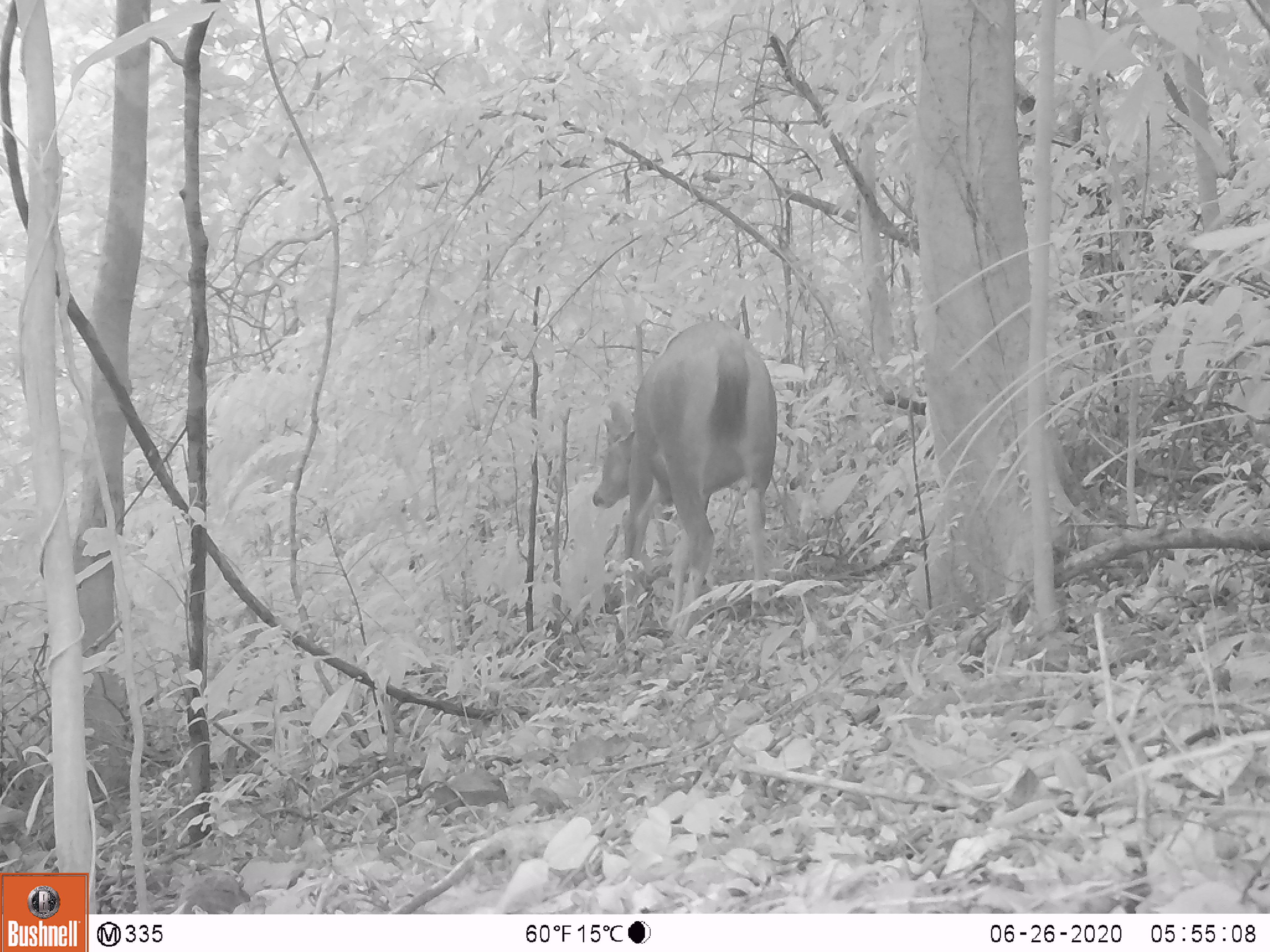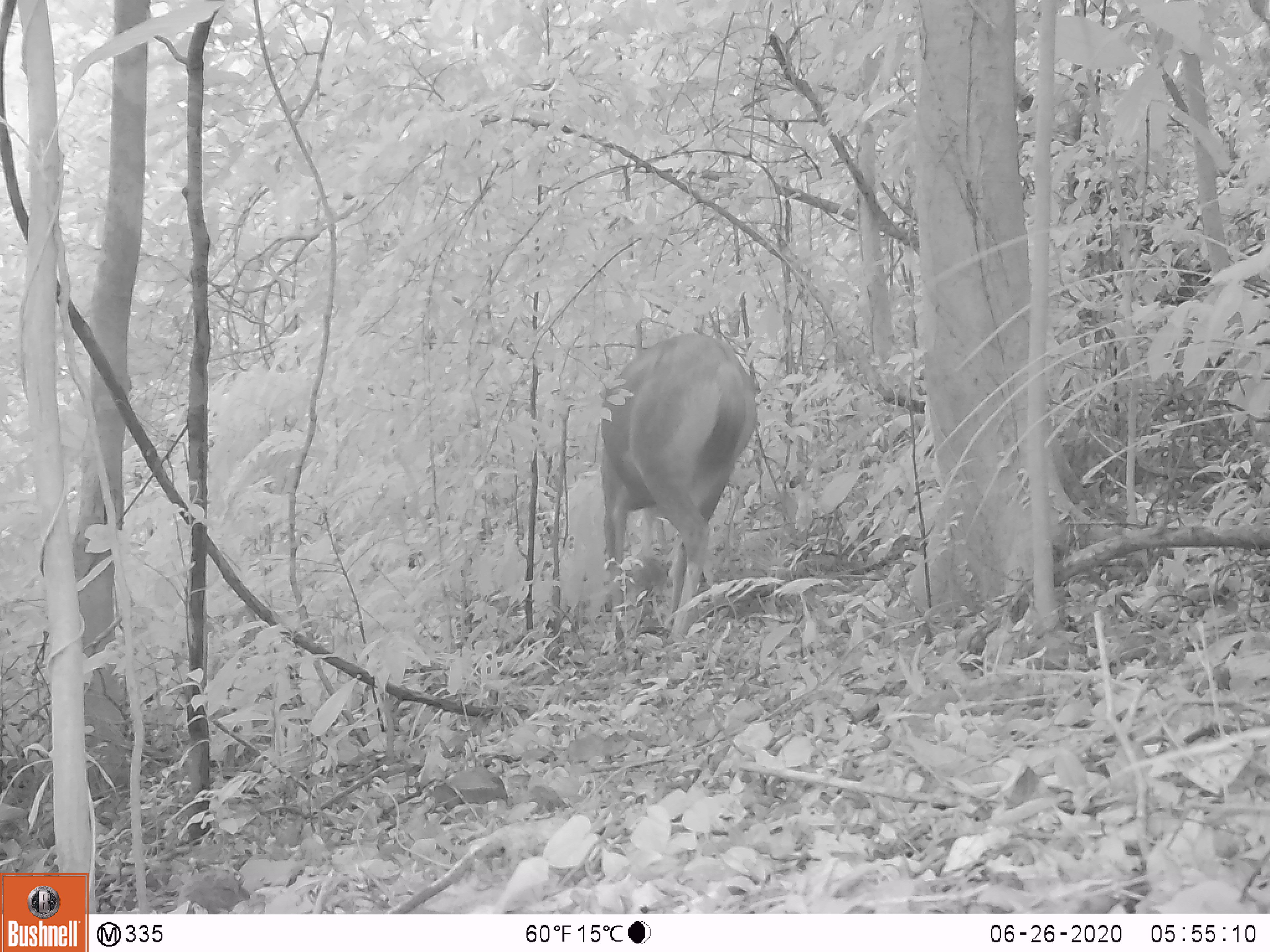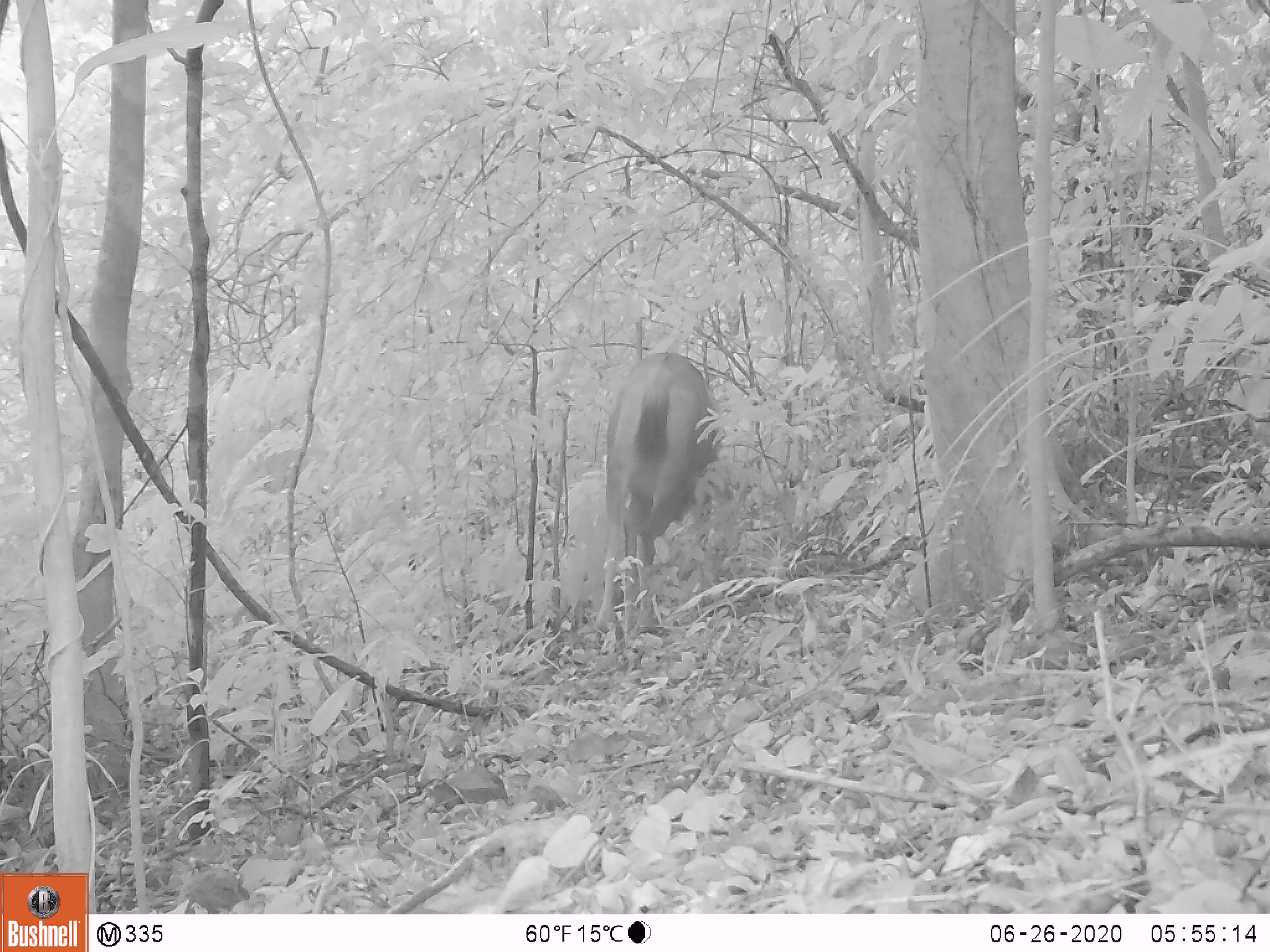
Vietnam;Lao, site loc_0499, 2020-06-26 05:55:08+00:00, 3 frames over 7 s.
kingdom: Animalia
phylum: Chordata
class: Mammalia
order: Artiodactyla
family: Cervidae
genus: Rusa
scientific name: Rusa unicolor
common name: sambar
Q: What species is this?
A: Sambar (Rusa unicolor).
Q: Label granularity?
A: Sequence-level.